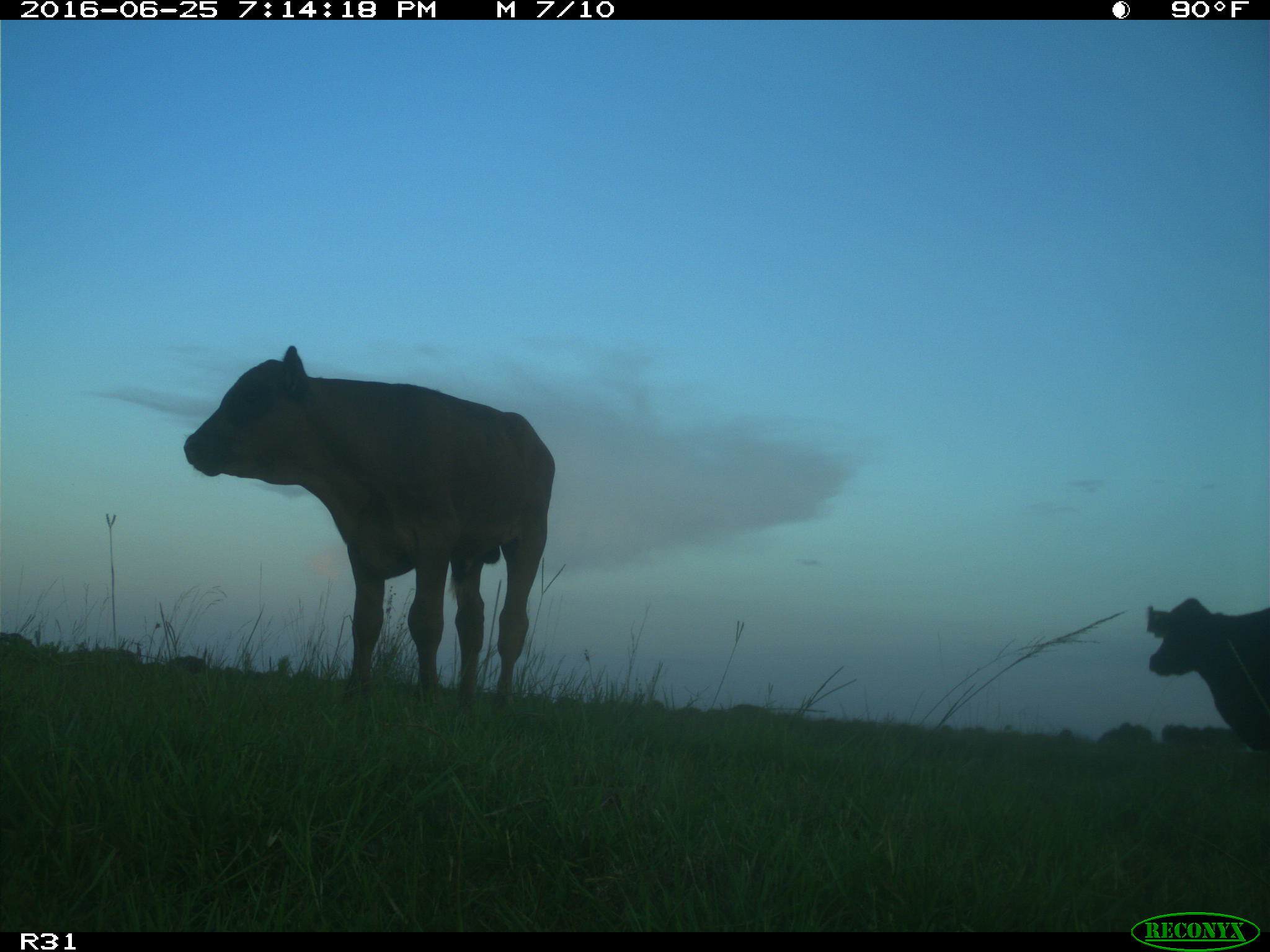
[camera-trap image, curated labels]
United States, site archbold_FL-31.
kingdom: Animalia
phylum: Chordata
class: Mammalia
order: Artiodactyla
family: Bovidae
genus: Bos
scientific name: Bos taurus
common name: domestic cow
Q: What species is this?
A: Bos taurus (domestic cow).